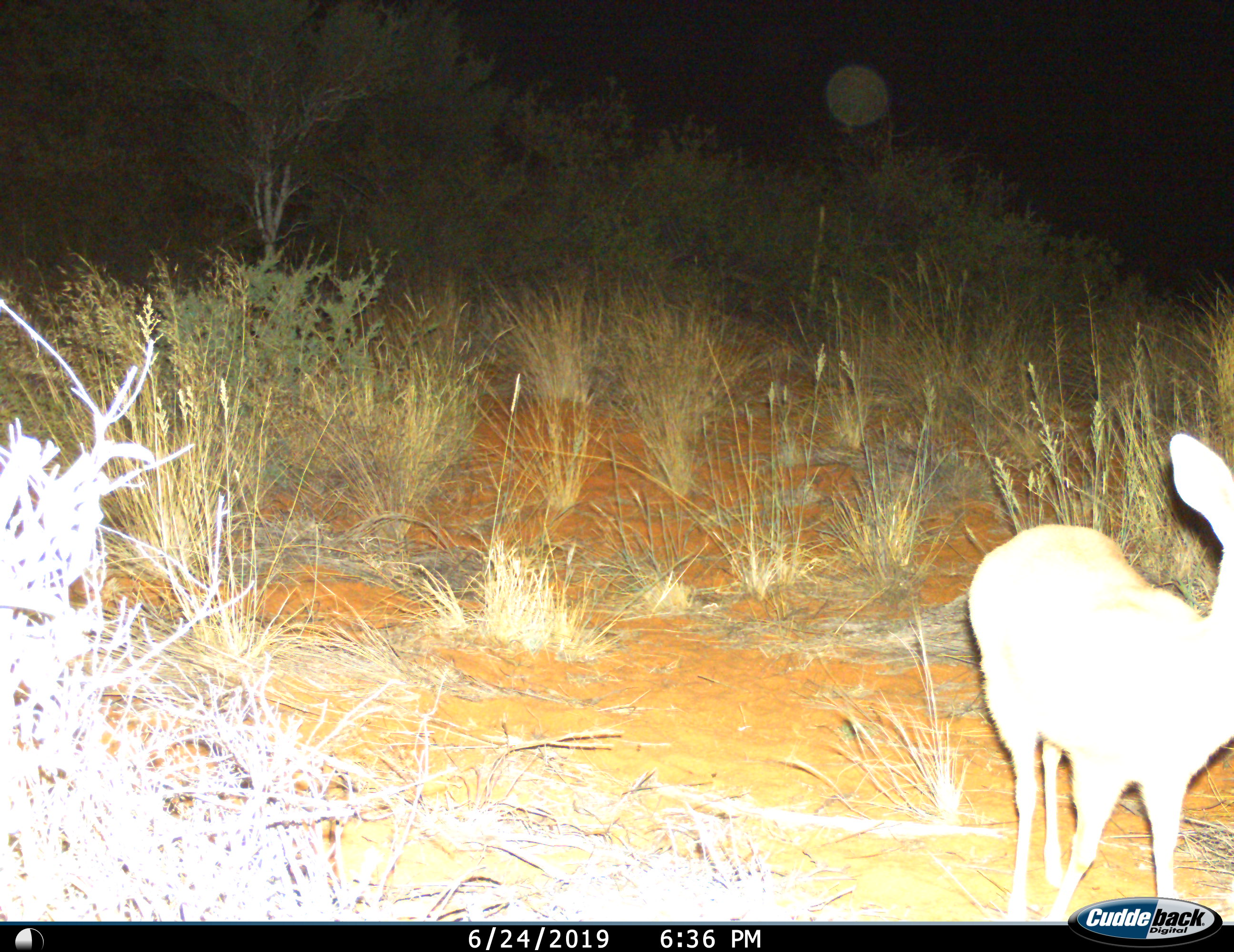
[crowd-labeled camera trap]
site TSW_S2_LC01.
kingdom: Animalia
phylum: Chordata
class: Mammalia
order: Artiodactyla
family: Bovidae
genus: Raphicerus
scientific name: Raphicerus campestris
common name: steenbok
Steenbok (Raphicerus campestris), count 1. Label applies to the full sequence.